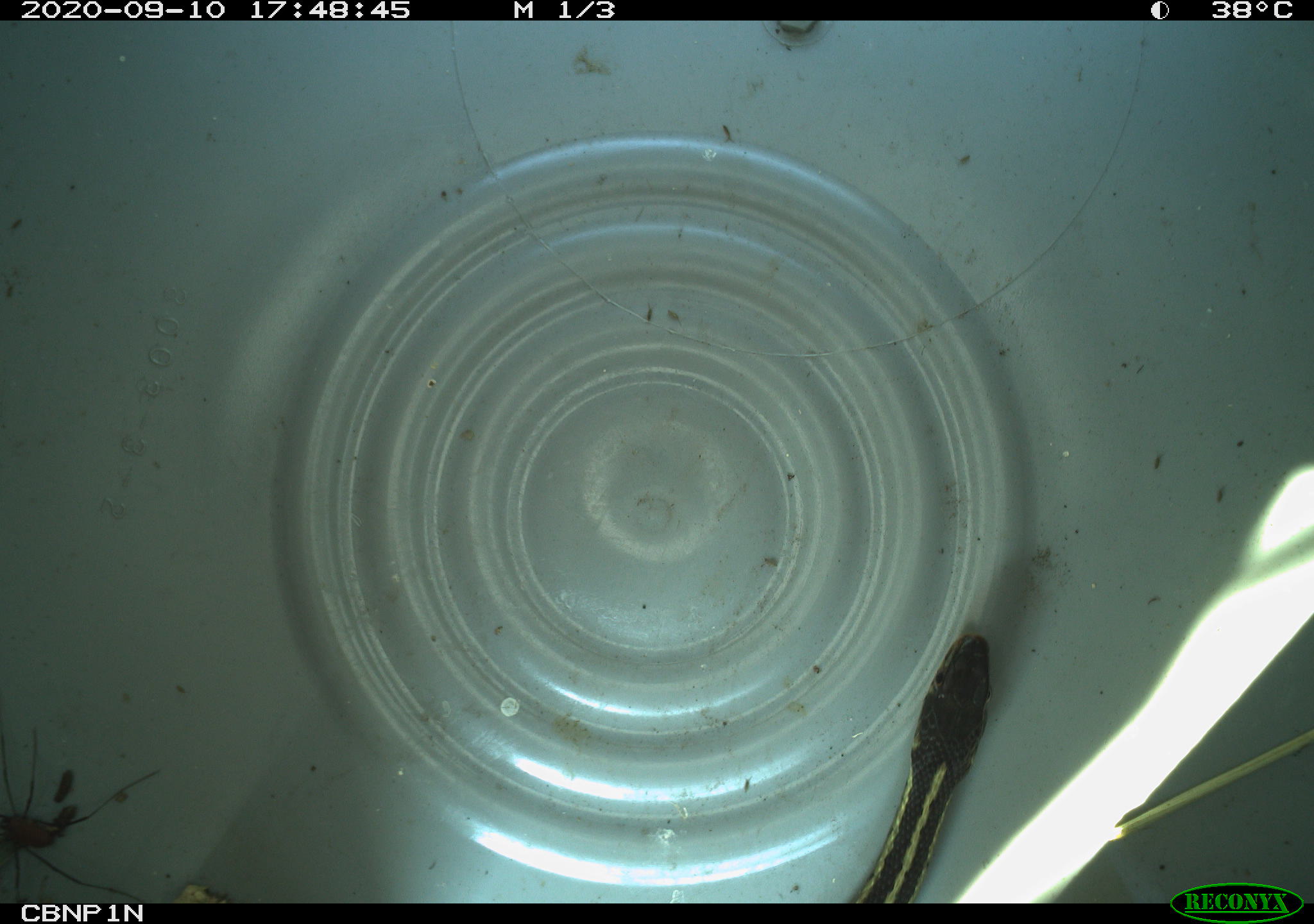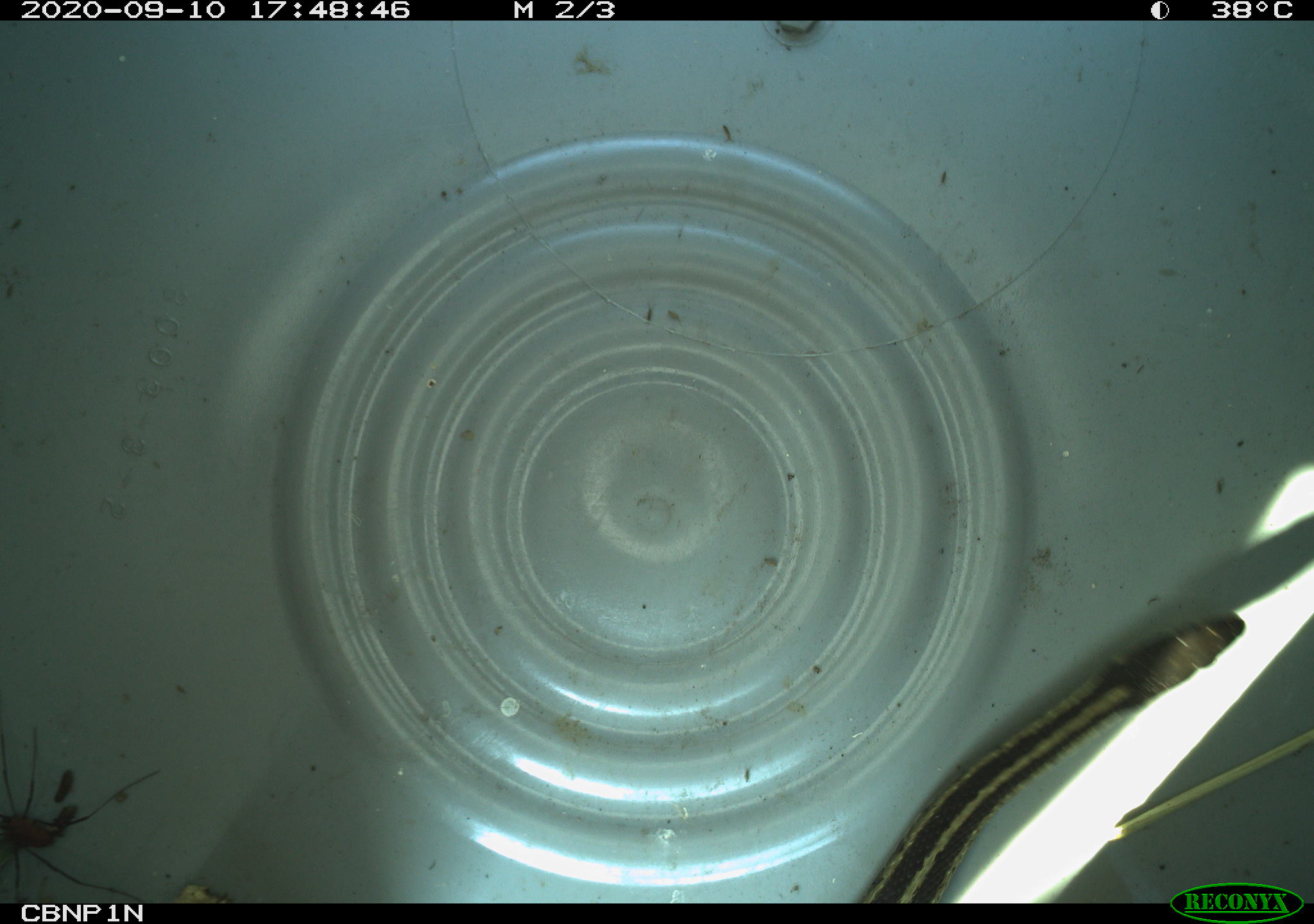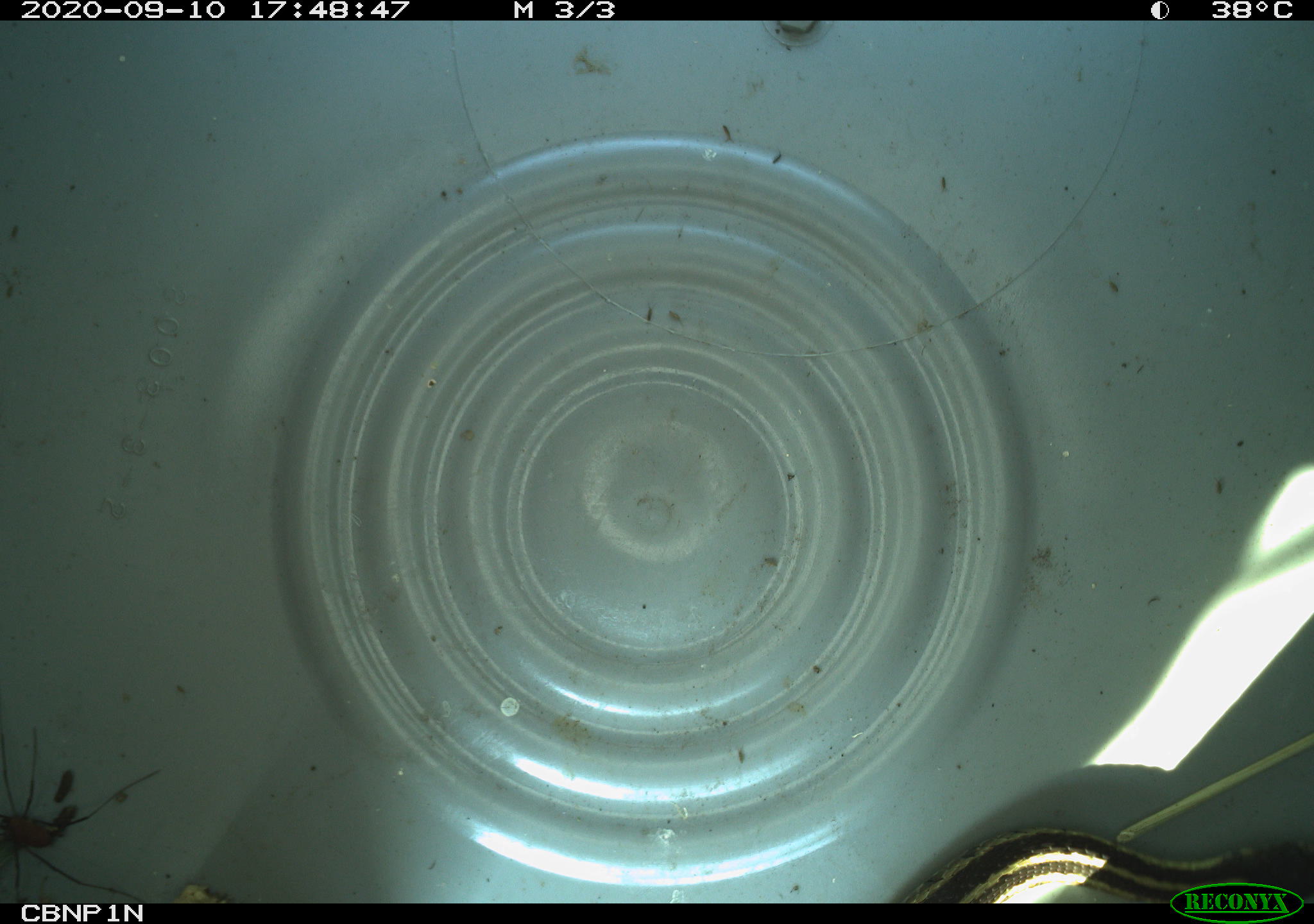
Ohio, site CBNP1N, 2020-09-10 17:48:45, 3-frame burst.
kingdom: Animalia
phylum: Chordata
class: Reptilia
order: Squamata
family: Colubridae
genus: Thamnophis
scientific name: Thamnophis sirtalis sirtalis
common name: eastern gartersnake